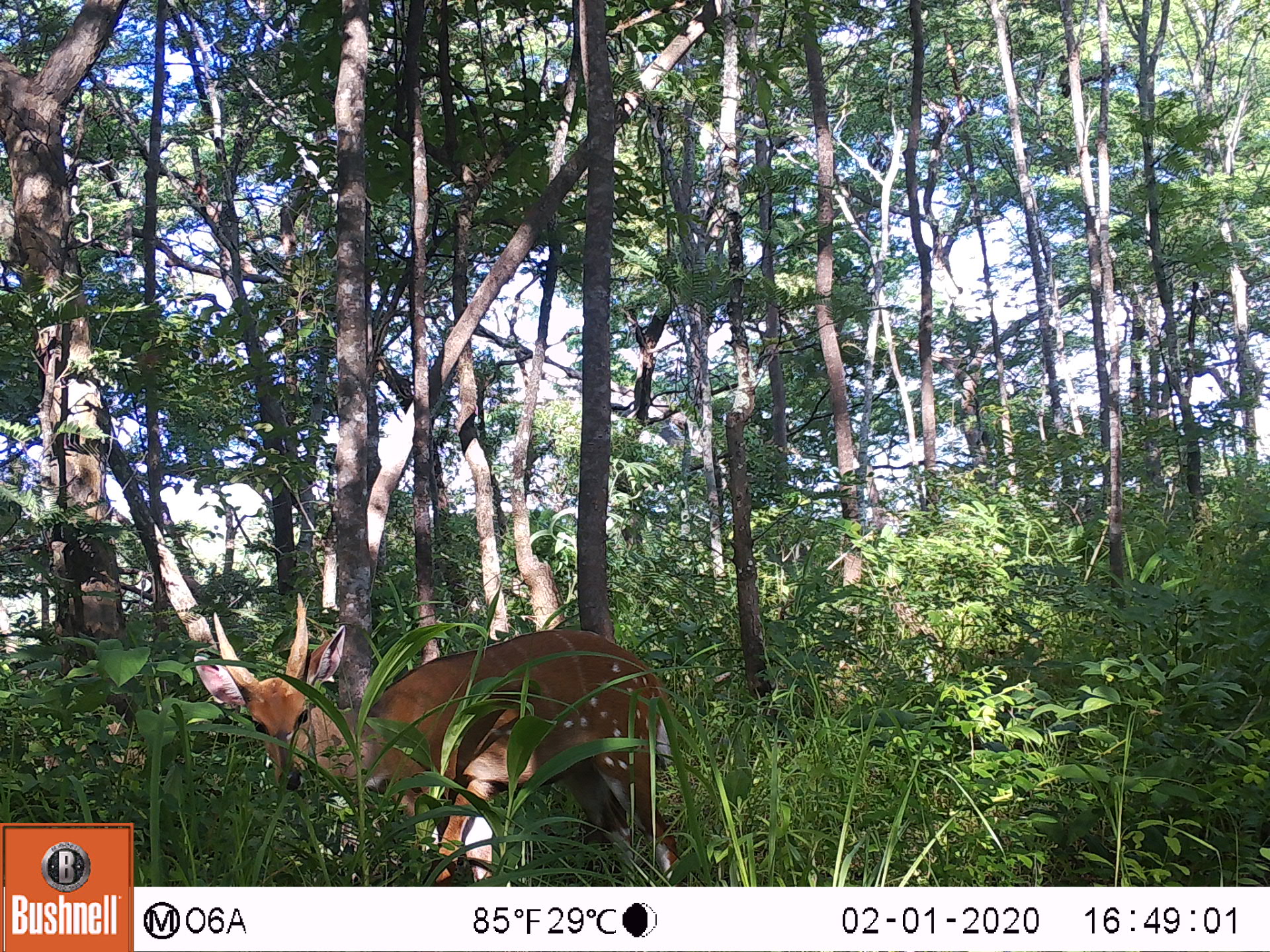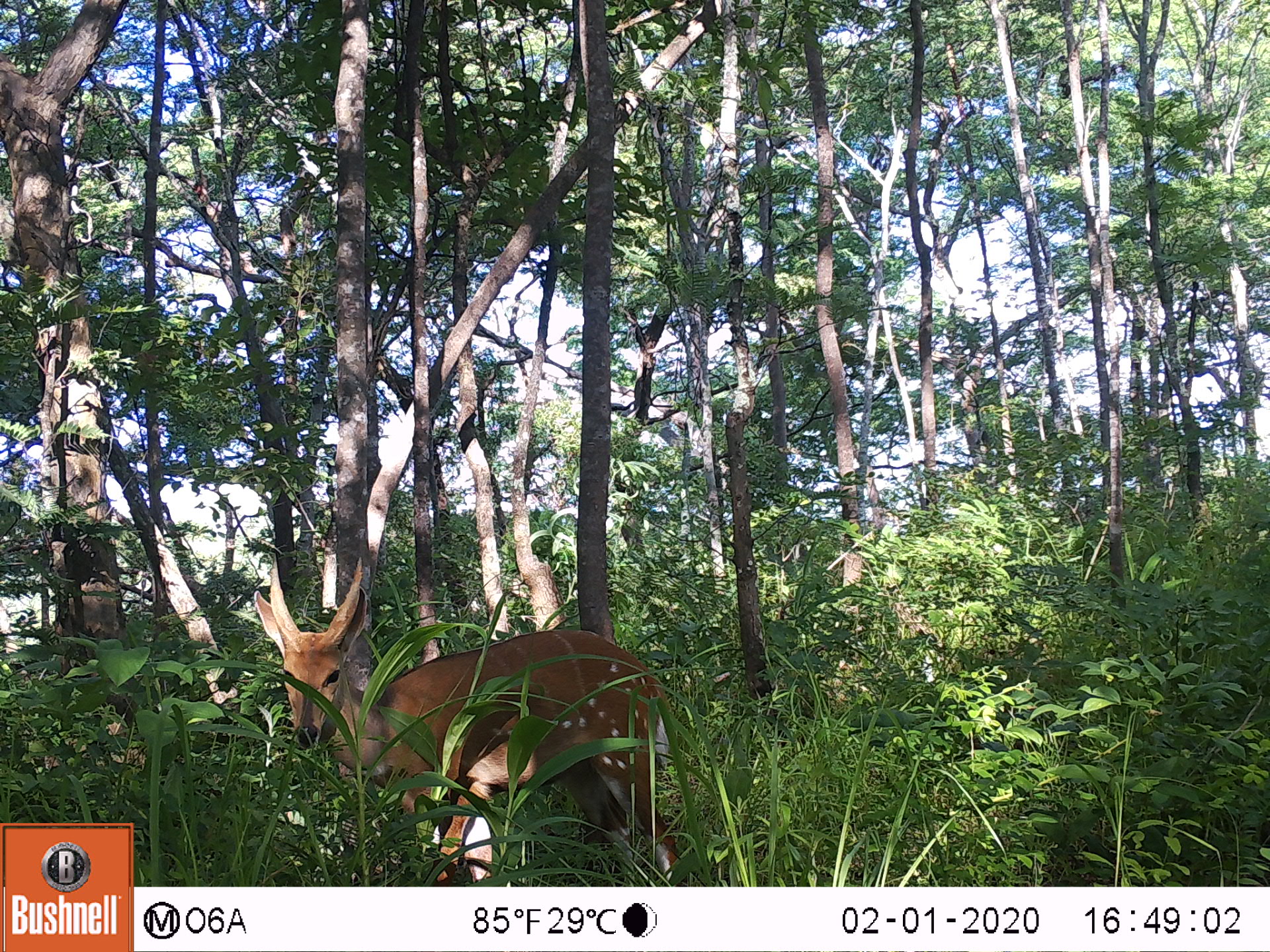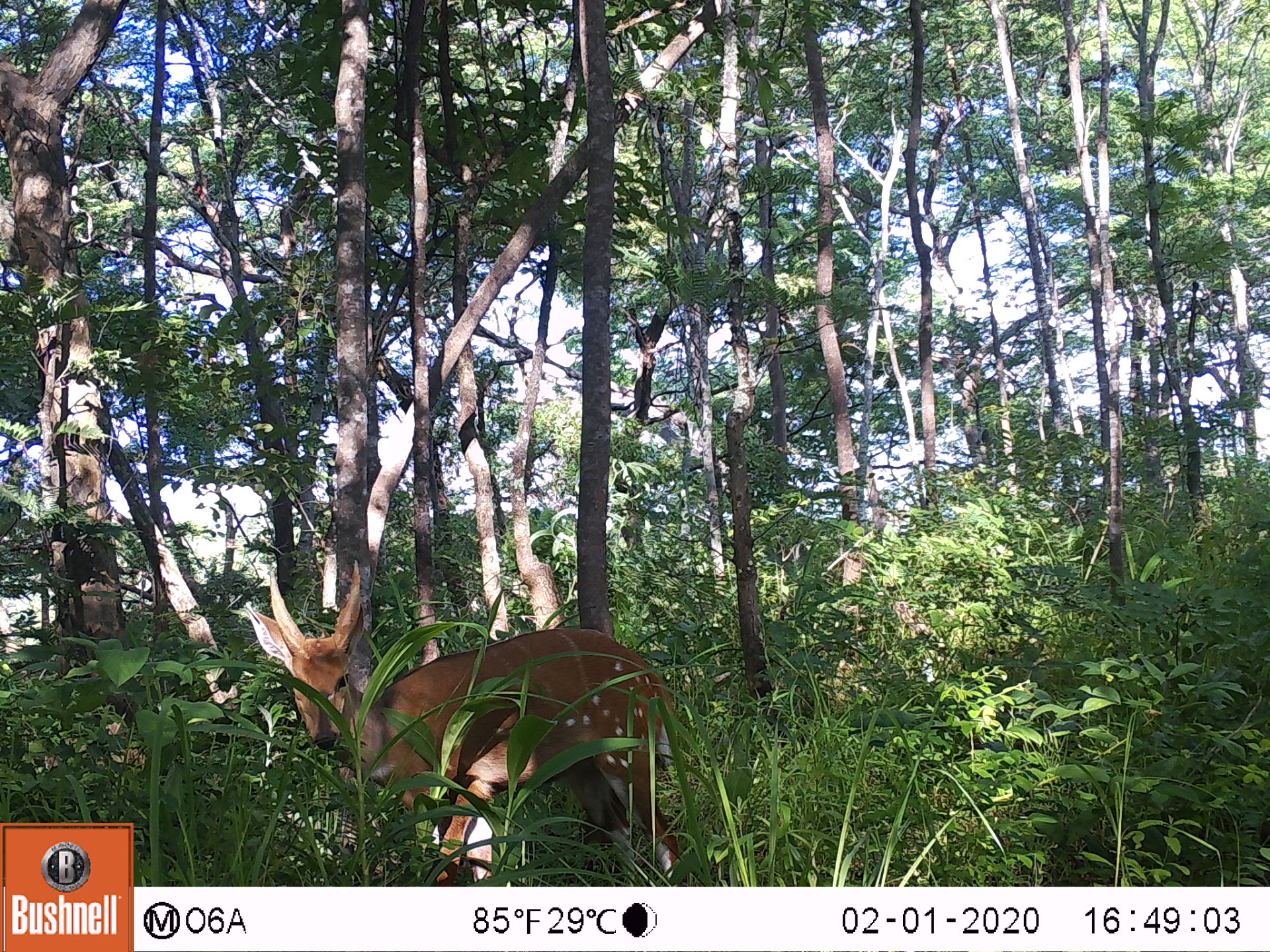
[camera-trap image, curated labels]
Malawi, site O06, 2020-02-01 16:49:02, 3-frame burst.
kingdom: Animalia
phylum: Chordata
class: Mammalia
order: Artiodactyla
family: Bovidae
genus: Tragelaphus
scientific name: Tragelaphus sylvaticus sylvaticus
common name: cape bushbuck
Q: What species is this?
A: Cape bushbuck (Tragelaphus sylvaticus sylvaticus).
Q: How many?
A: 1.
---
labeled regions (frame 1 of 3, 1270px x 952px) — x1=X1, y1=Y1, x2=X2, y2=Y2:
cape bushbuck: x1=186, y1=594, x2=695, y2=885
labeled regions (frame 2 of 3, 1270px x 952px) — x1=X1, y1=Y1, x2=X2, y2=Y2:
cape bushbuck: x1=248, y1=548, x2=696, y2=886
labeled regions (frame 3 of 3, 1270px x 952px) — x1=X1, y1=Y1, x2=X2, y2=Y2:
cape bushbuck: x1=245, y1=553, x2=686, y2=885